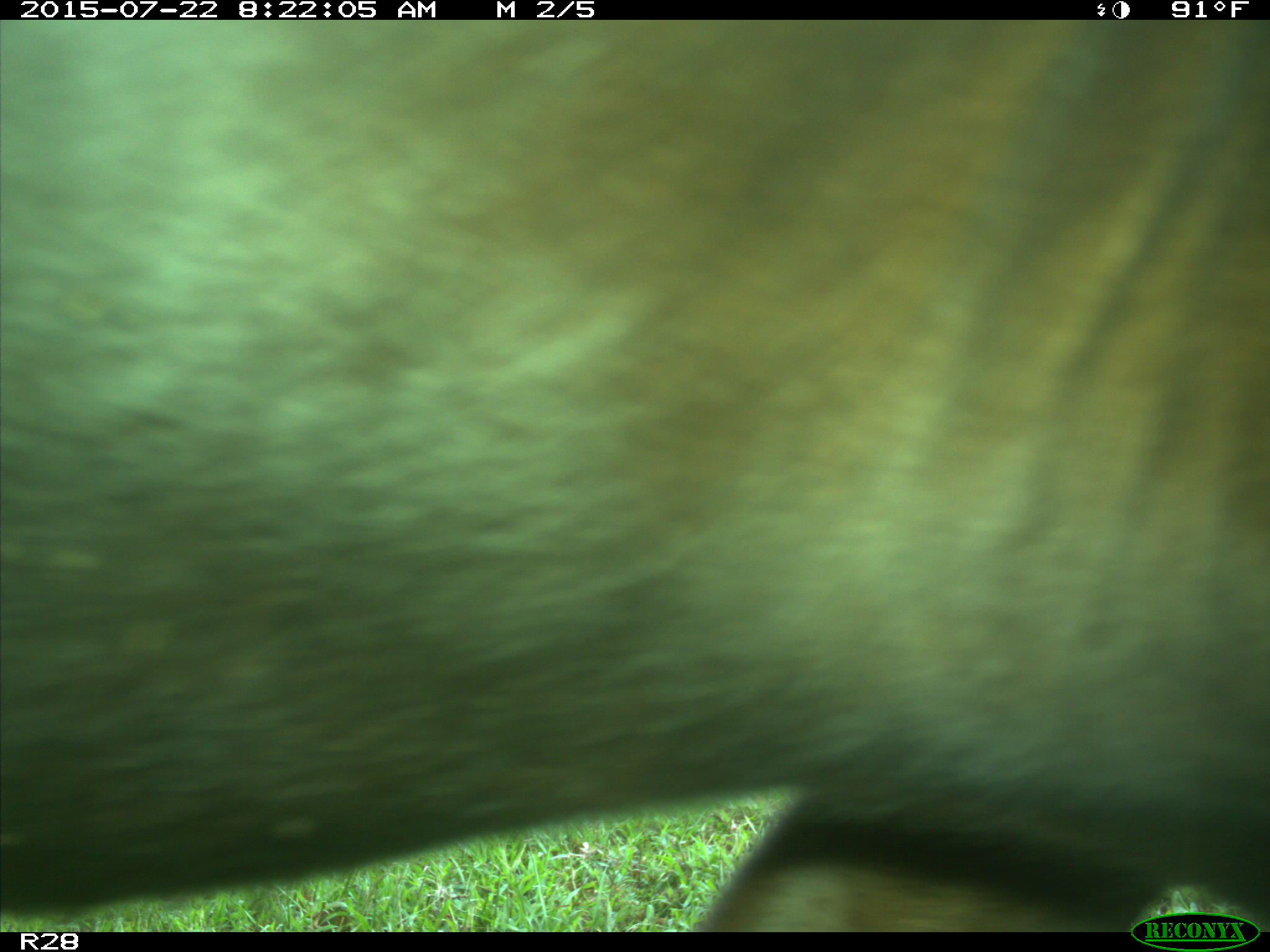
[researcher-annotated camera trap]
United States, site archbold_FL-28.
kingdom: Animalia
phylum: Chordata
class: Mammalia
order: Artiodactyla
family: Bovidae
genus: Bos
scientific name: Bos taurus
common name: domestic cow